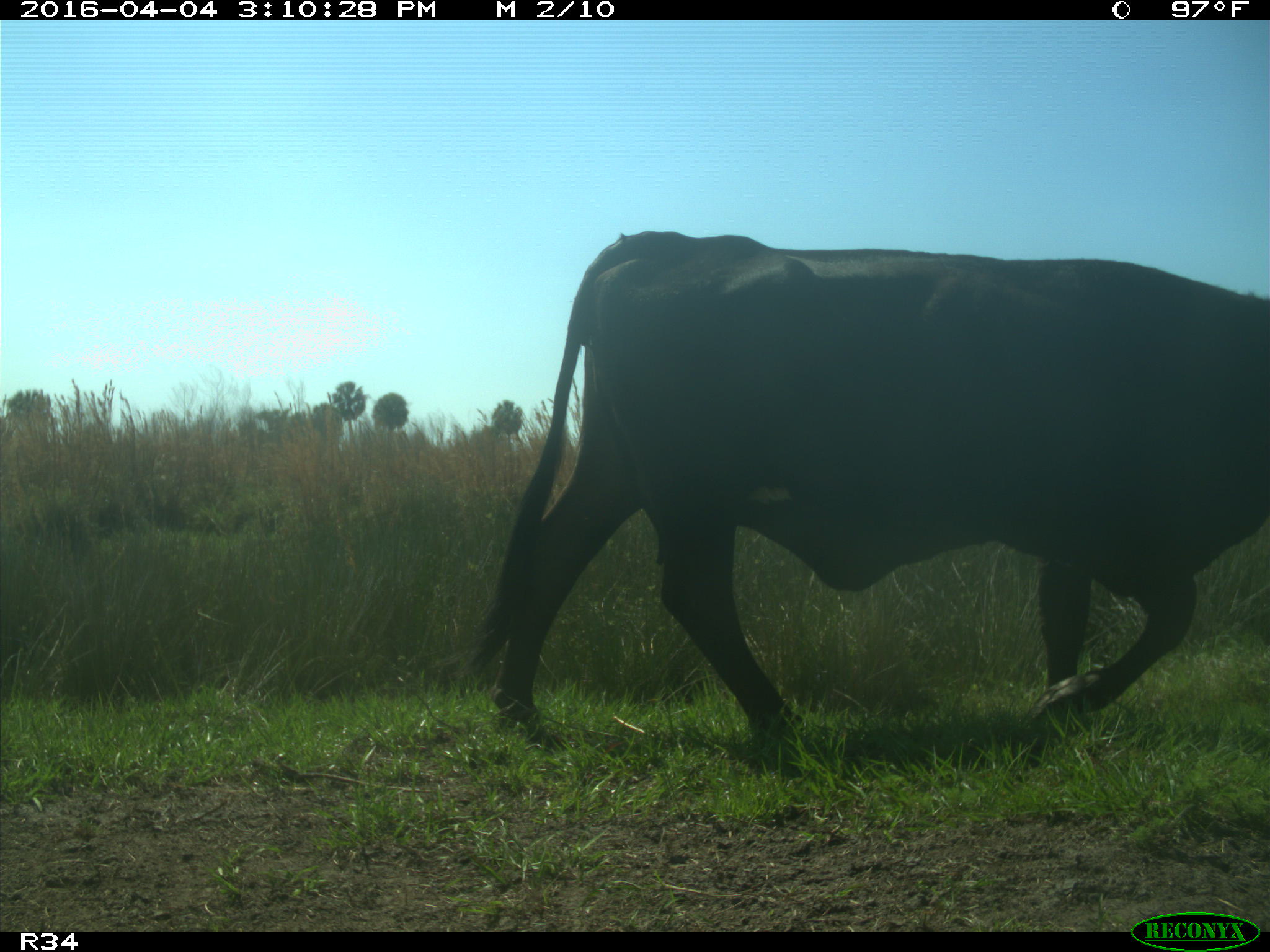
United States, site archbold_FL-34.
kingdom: Animalia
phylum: Chordata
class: Mammalia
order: Artiodactyla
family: Bovidae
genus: Bos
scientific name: Bos taurus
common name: domestic cow